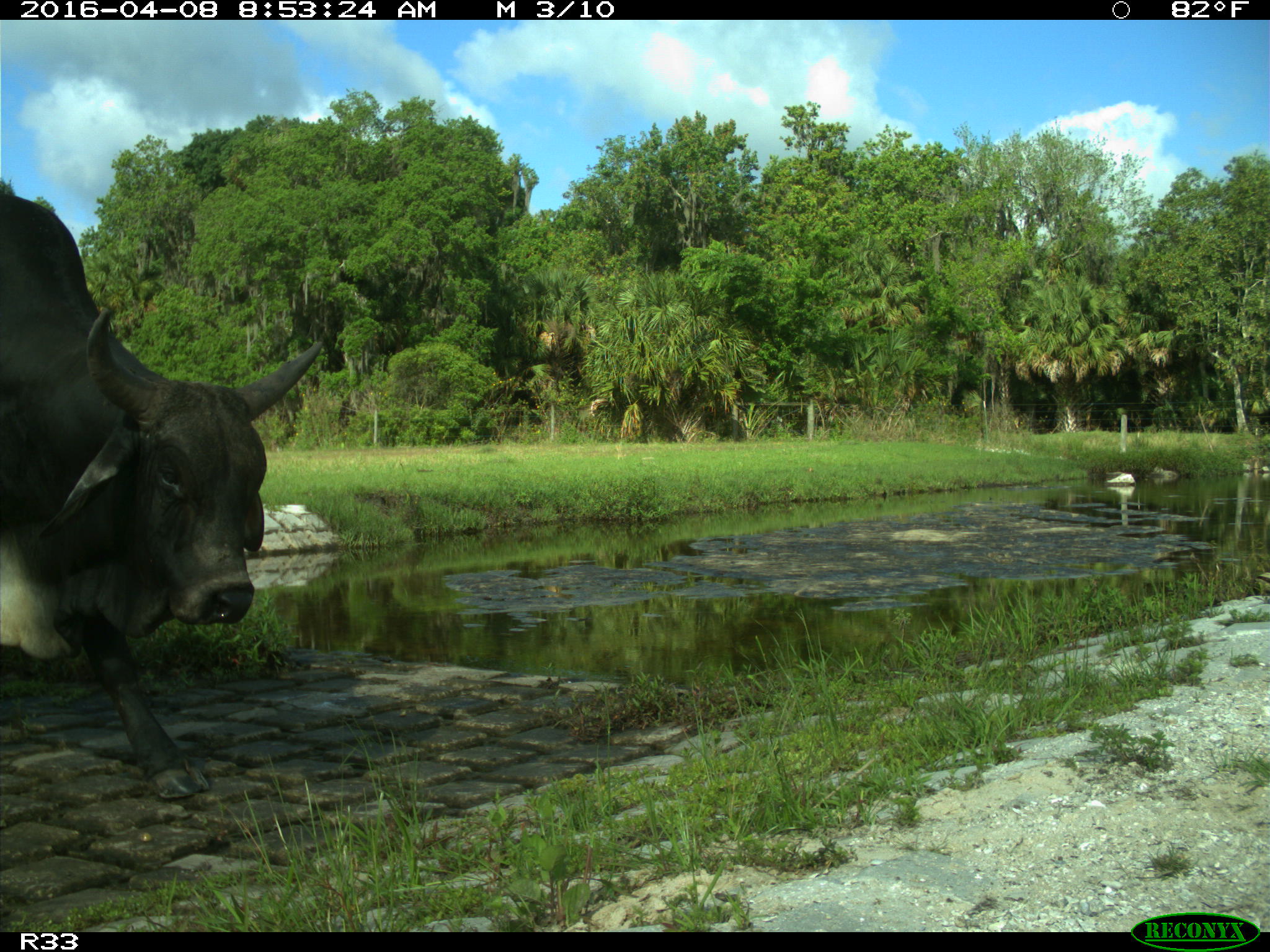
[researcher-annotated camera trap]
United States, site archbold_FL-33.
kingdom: Animalia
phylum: Chordata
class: Mammalia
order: Artiodactyla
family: Bovidae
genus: Bos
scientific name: Bos taurus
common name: domestic cow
Bos taurus (domestic cow).